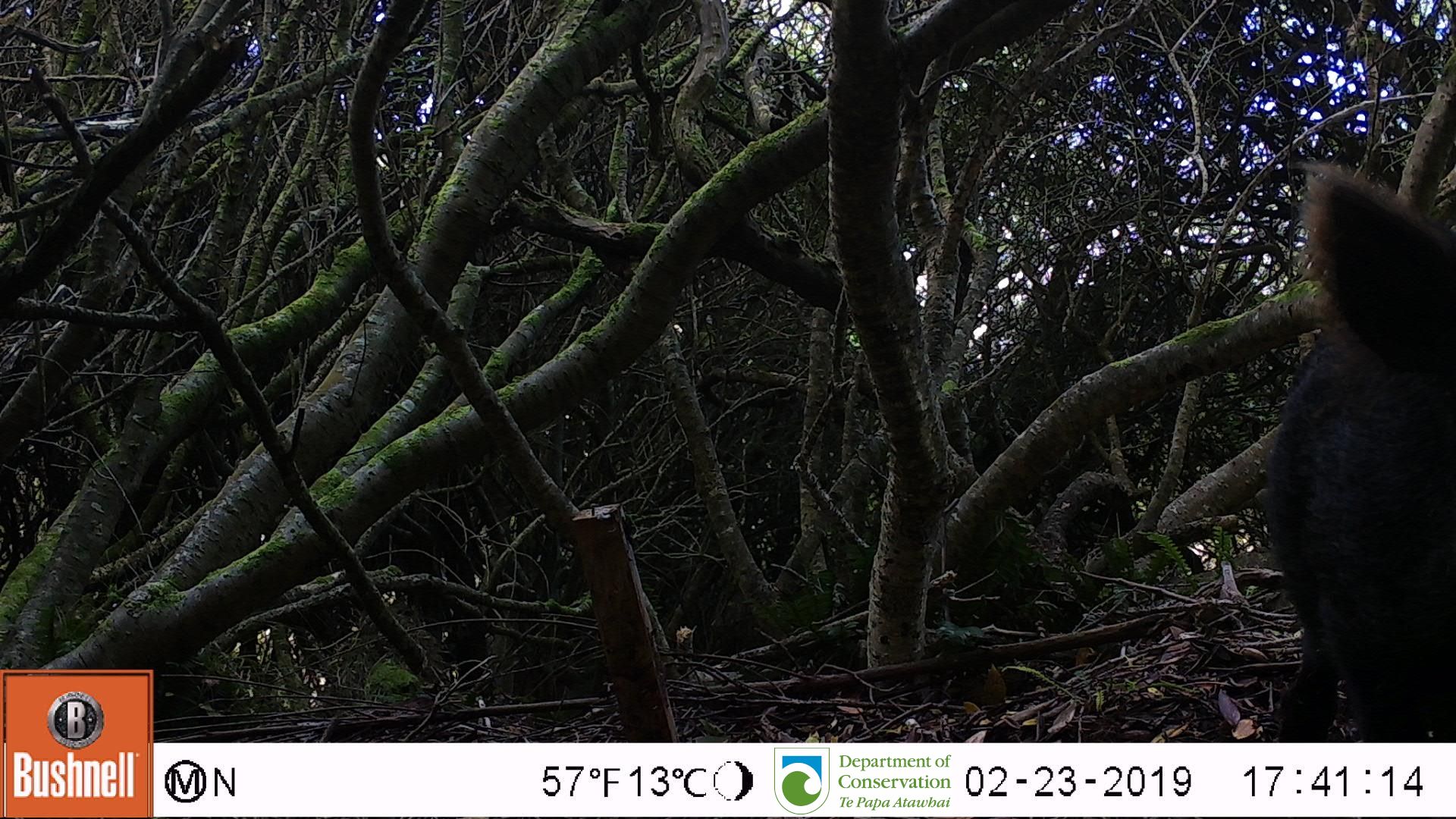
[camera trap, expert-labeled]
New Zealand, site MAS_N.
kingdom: Animalia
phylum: Chordata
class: Mammalia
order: Artiodactyla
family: Suidae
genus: Sus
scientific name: Sus scrofa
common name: pig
Pig (Sus scrofa).